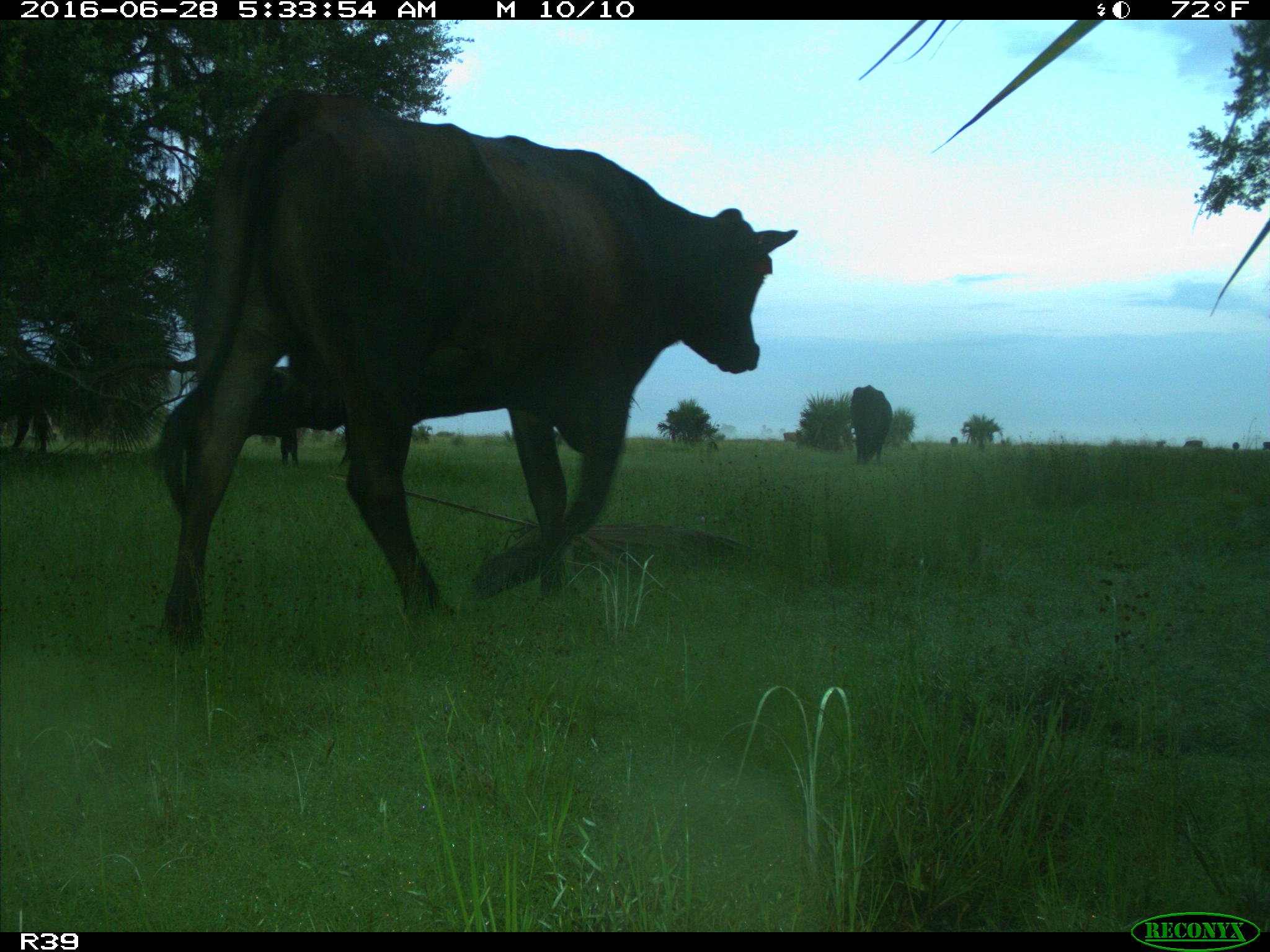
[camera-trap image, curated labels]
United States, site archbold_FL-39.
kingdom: Animalia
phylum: Chordata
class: Mammalia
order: Artiodactyla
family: Bovidae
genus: Bos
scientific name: Bos taurus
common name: domestic cow